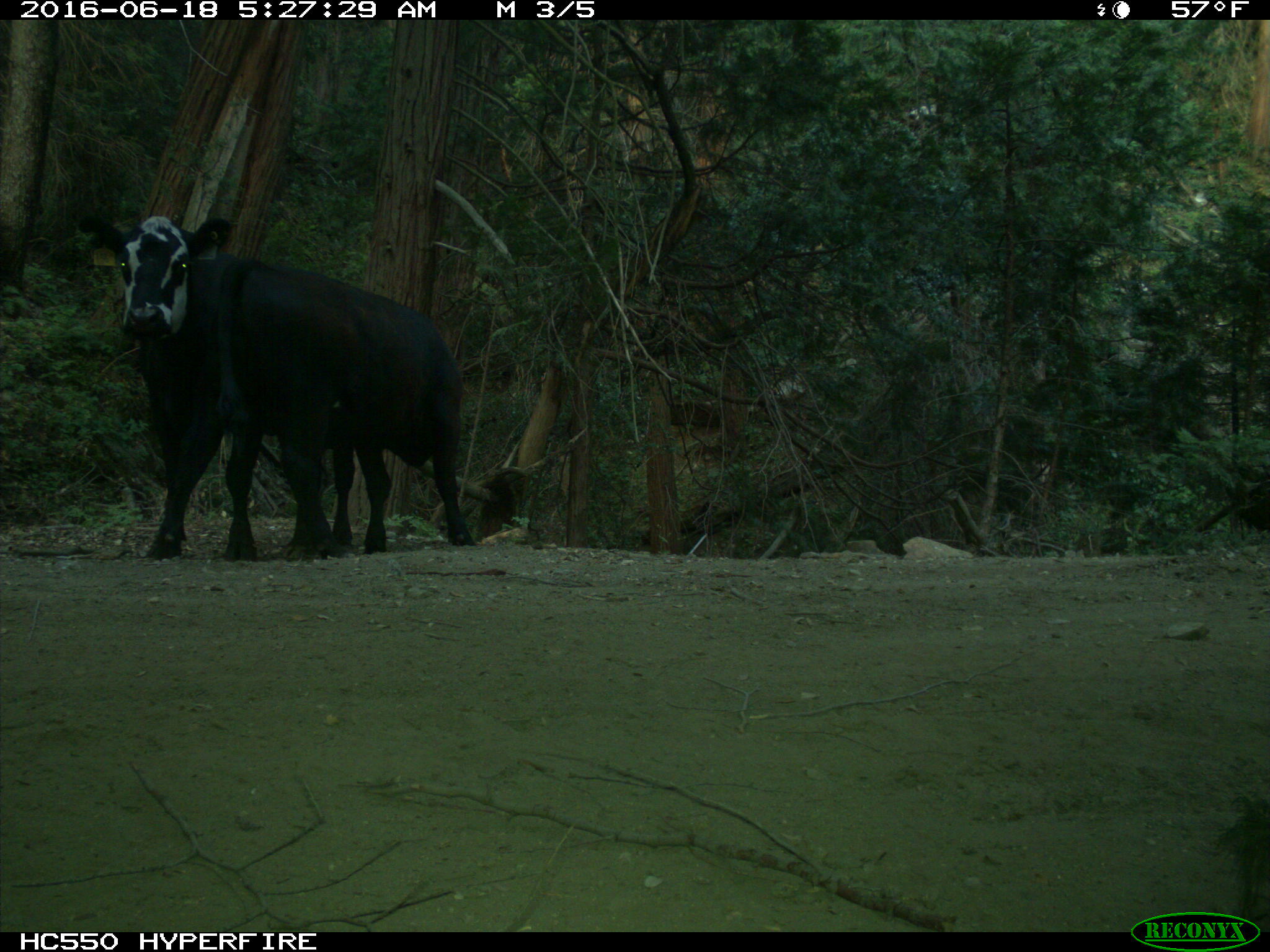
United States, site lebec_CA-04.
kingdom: Animalia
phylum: Chordata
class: Mammalia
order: Artiodactyla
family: Bovidae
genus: Bos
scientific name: Bos taurus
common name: domestic cow